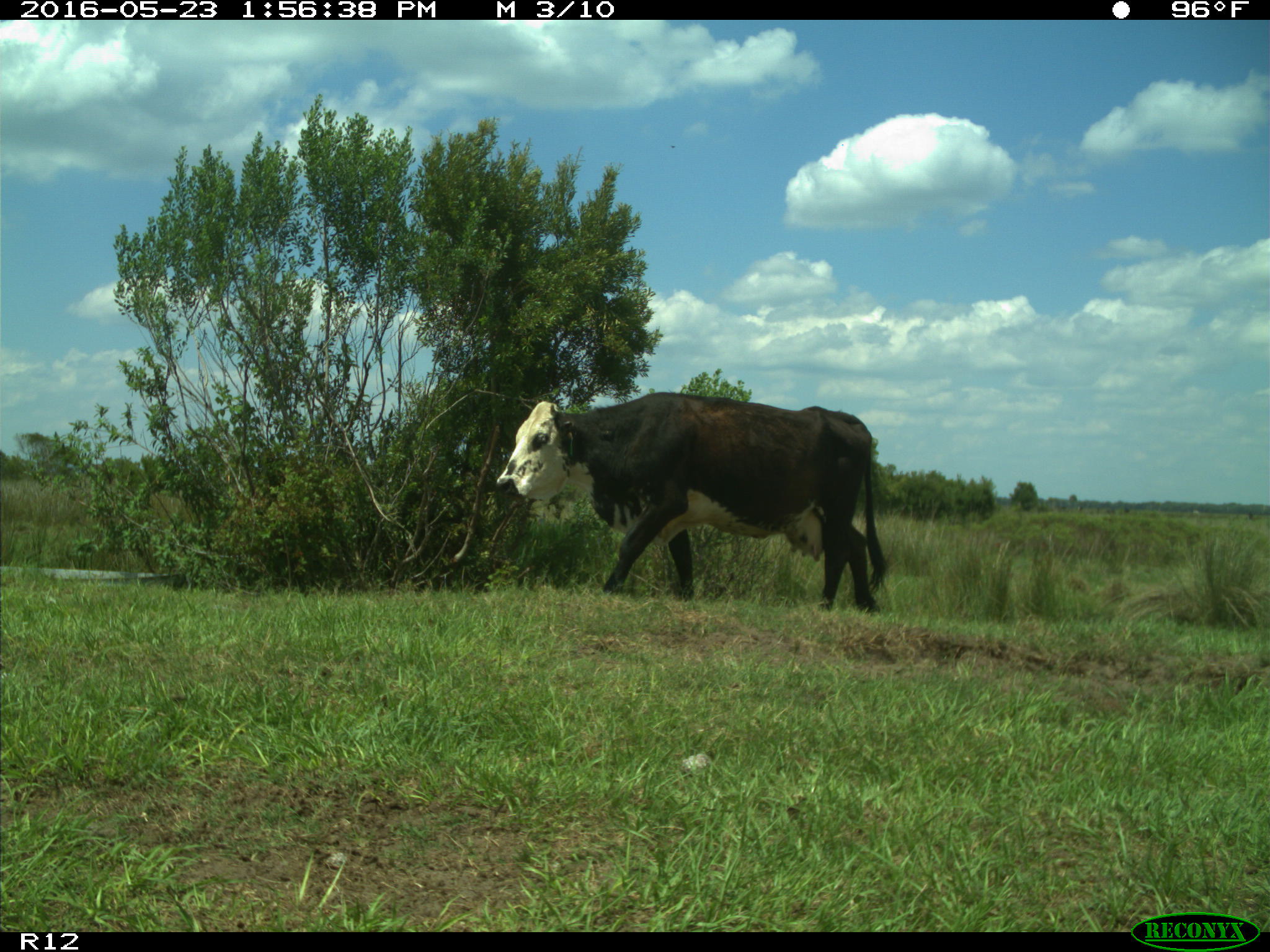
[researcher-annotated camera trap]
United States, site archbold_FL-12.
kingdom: Animalia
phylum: Chordata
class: Mammalia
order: Artiodactyla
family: Bovidae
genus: Bos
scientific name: Bos taurus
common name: domestic cow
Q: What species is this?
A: Bos taurus (domestic cow).